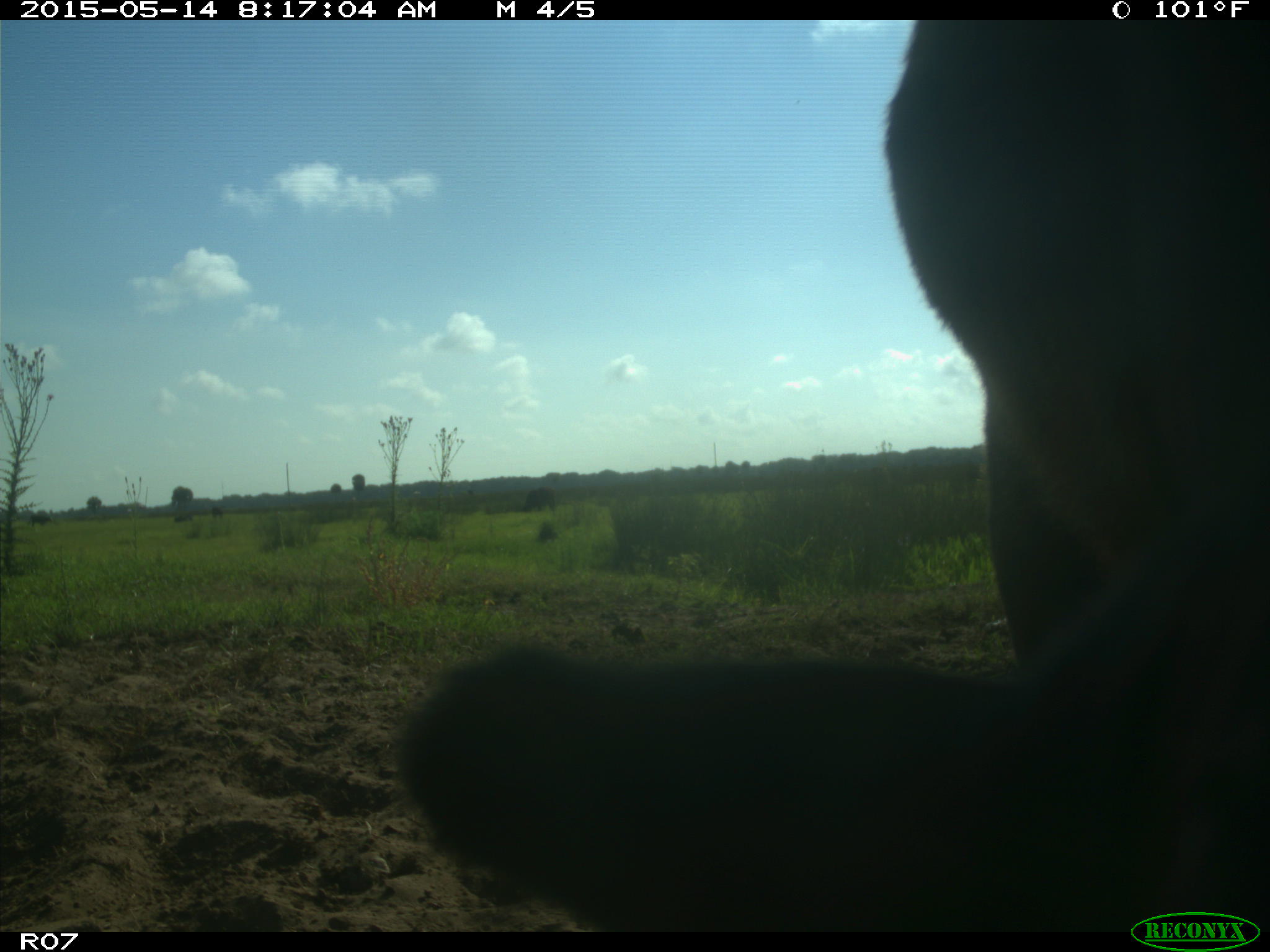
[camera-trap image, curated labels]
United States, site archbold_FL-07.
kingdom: Animalia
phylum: Chordata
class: Mammalia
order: Artiodactyla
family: Bovidae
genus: Bos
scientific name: Bos taurus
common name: domestic cow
Bos taurus (domestic cow).